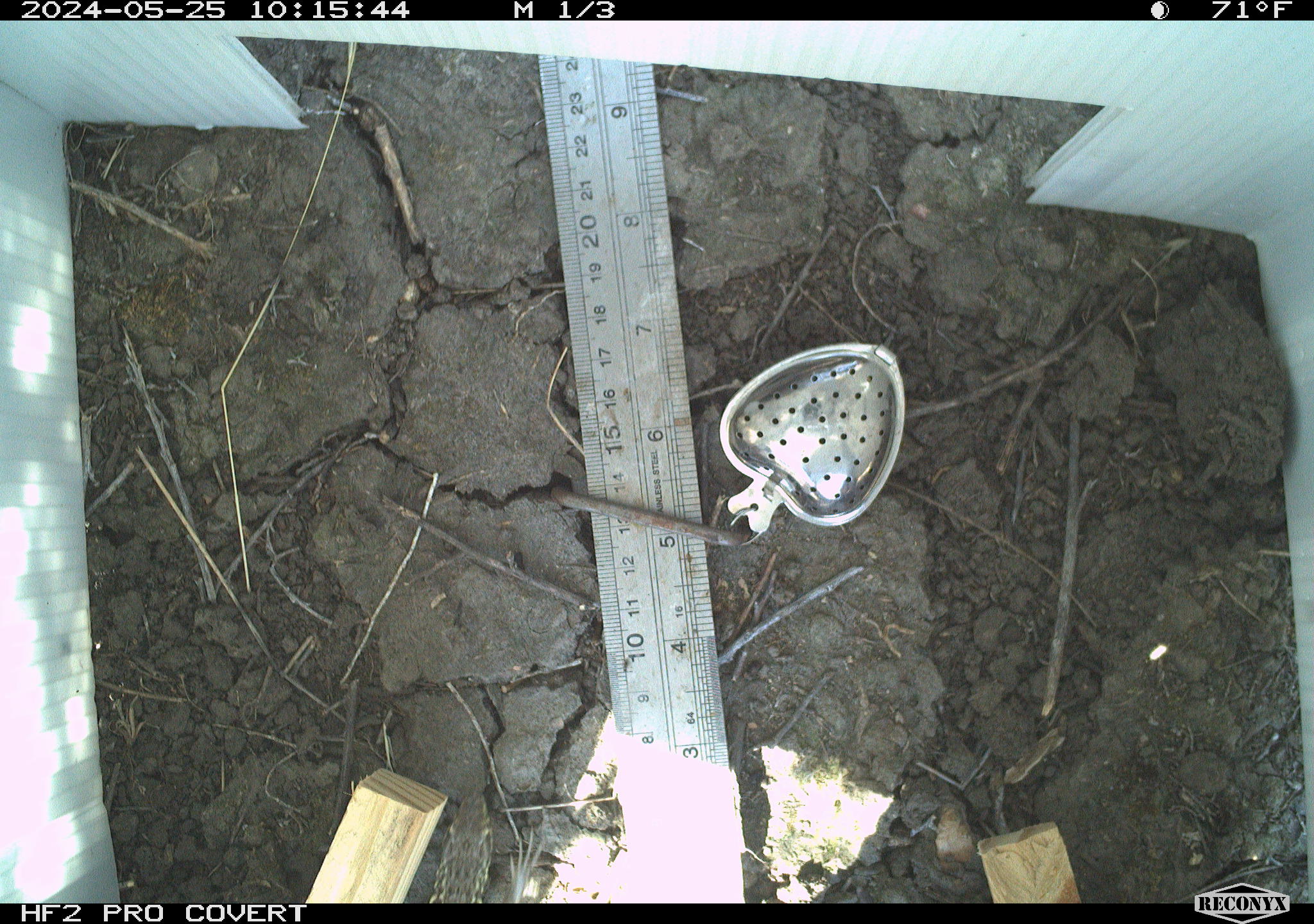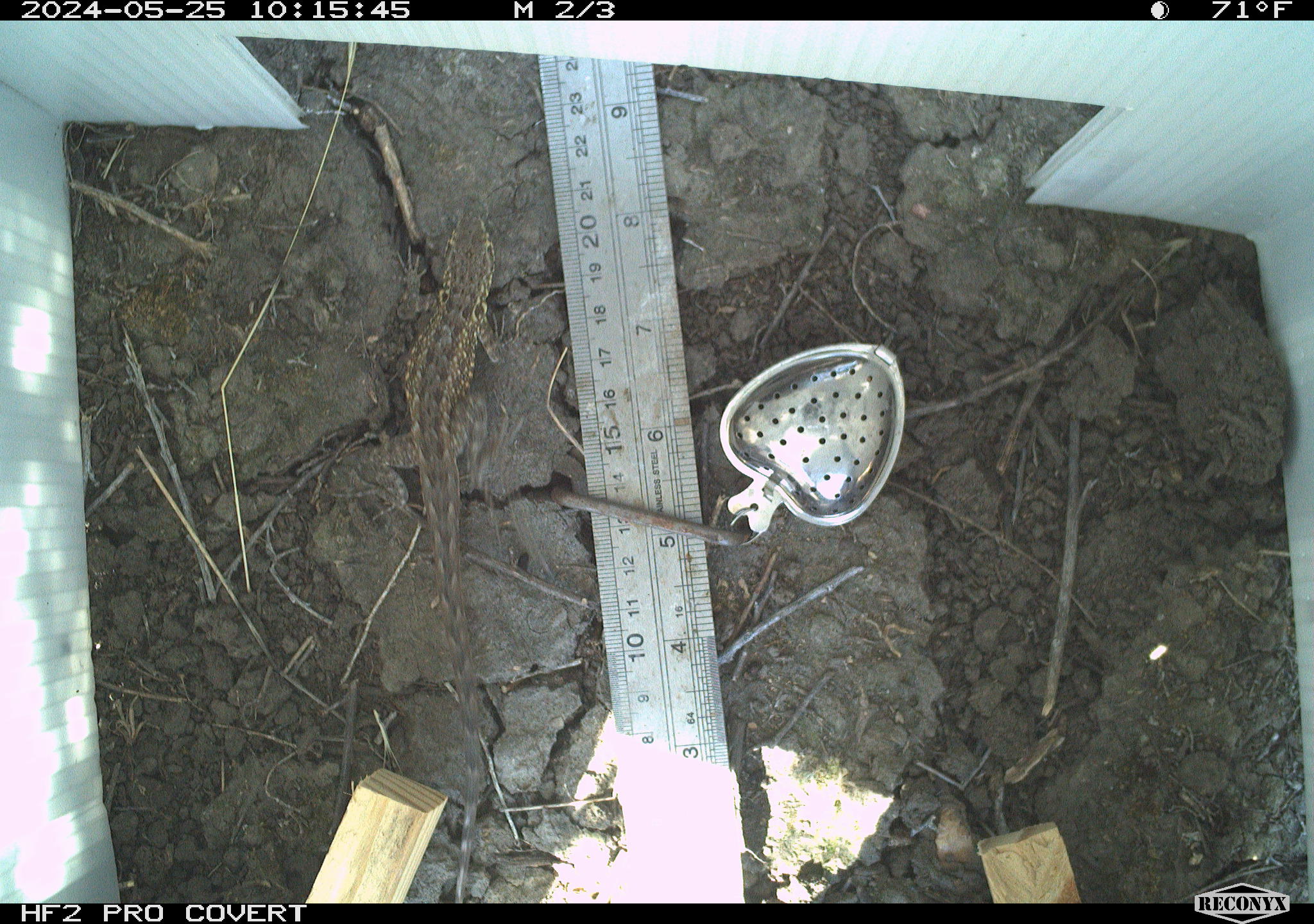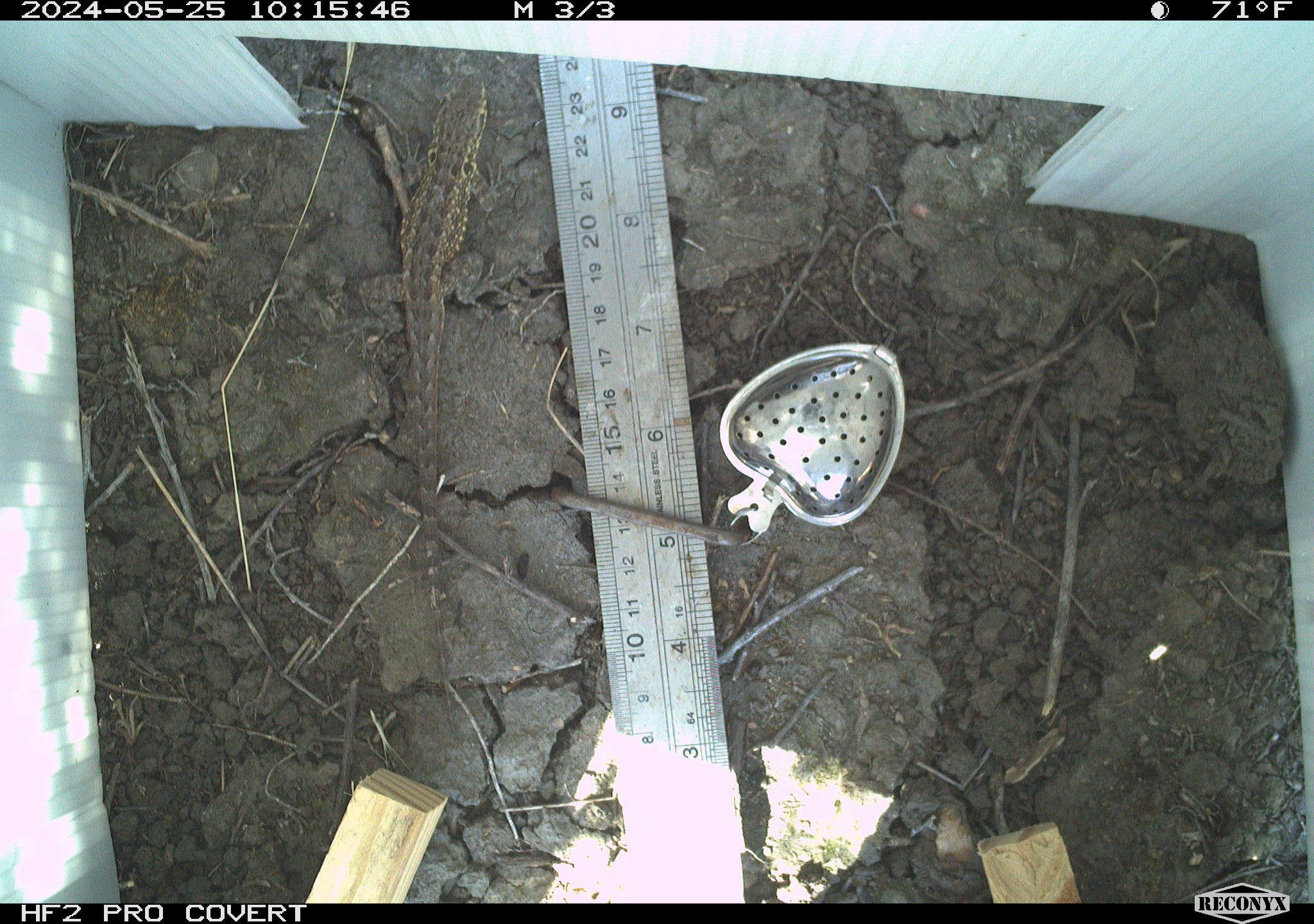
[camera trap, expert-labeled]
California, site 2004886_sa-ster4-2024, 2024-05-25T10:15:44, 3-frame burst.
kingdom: Animalia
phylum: Chordata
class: Reptilia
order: Squamata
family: Phrynosomatidae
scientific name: Phrynosomatidae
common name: phrynosomatid lizards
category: phrynosomatidae family